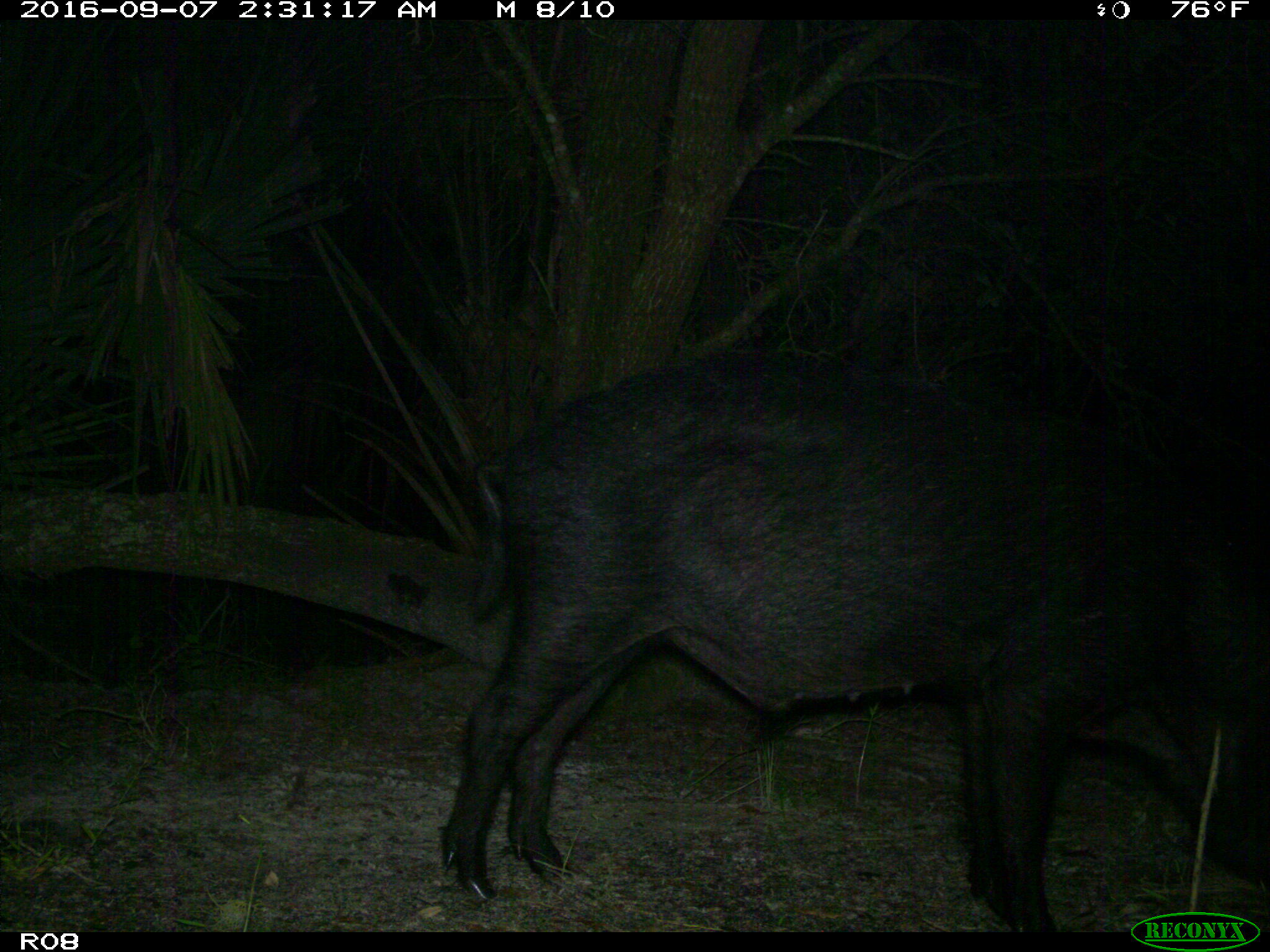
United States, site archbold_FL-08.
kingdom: Animalia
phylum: Chordata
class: Mammalia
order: Artiodactyla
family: Suidae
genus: Sus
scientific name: Sus scrofa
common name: wild boar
Sus scrofa (wild boar).